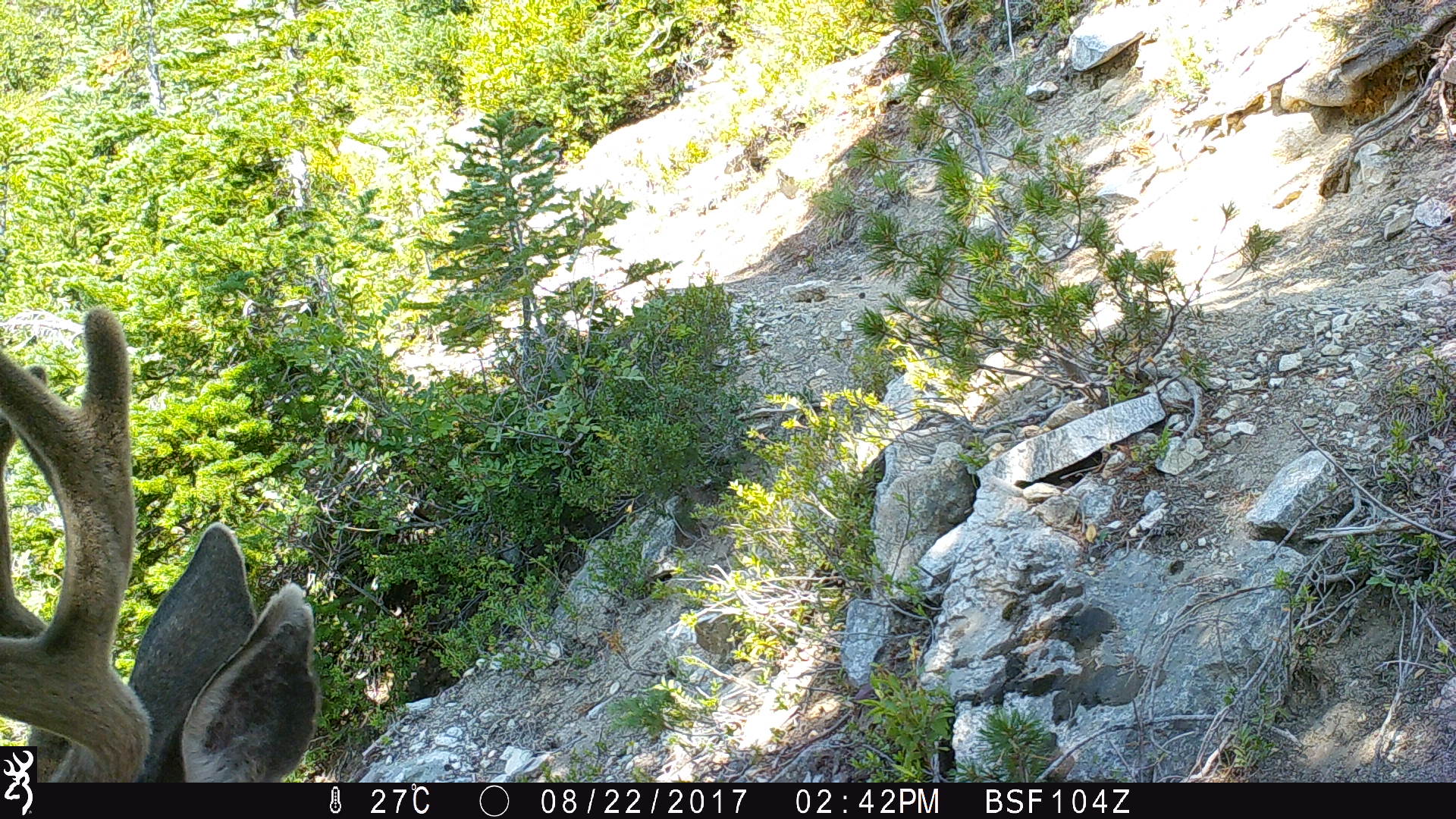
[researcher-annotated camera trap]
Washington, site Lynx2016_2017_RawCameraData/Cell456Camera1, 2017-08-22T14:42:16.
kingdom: Animalia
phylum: Chordata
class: Mammalia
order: Artiodactyla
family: Cervidae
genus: Odocoileus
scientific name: Odocoileus hemionus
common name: mule deer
Odocoileus hemionus (mule deer). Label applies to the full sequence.